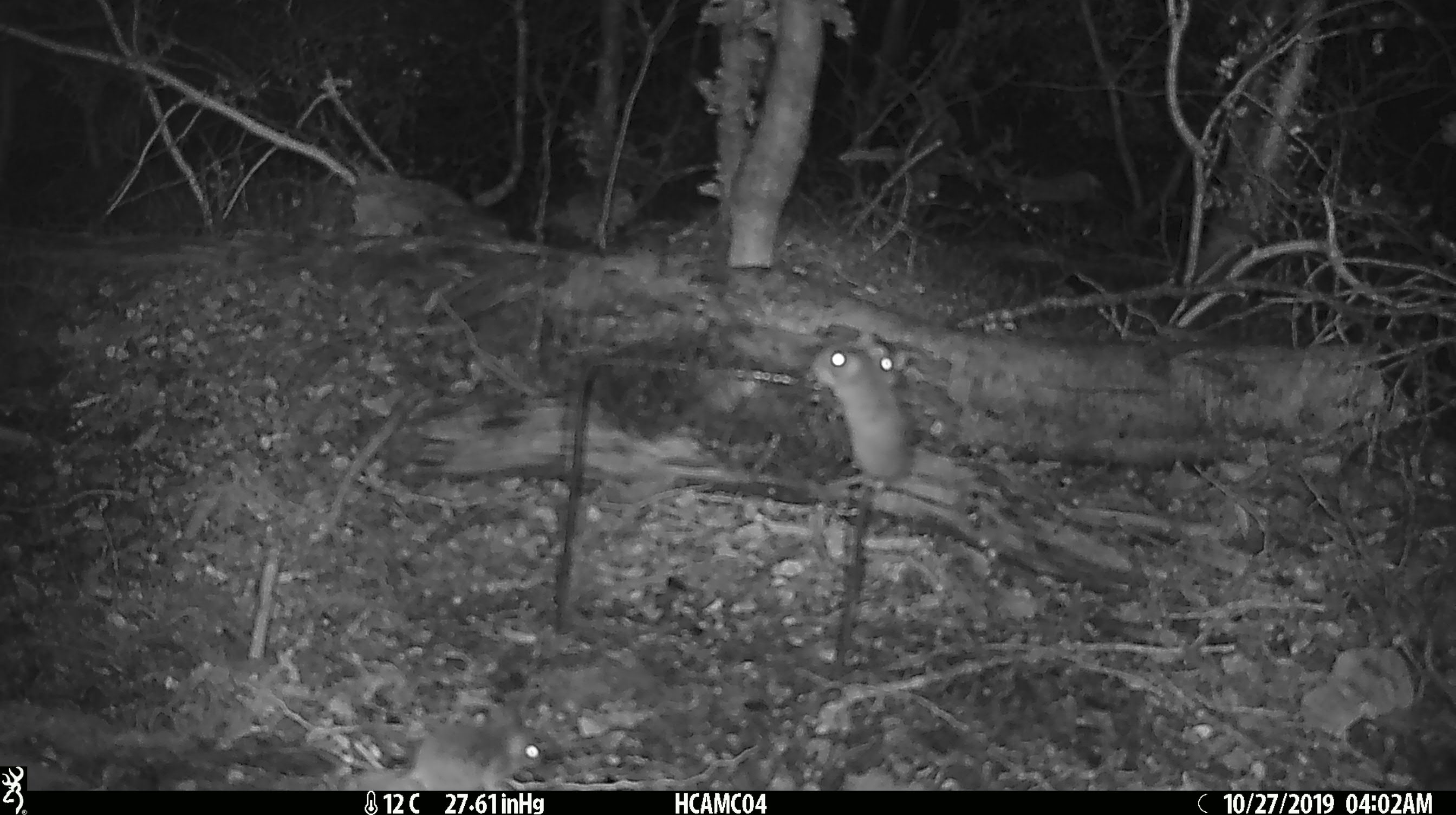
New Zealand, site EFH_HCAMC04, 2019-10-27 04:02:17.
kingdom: Animalia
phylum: Chordata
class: Mammalia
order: Rodentia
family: Muridae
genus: Mus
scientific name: Mus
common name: mouse